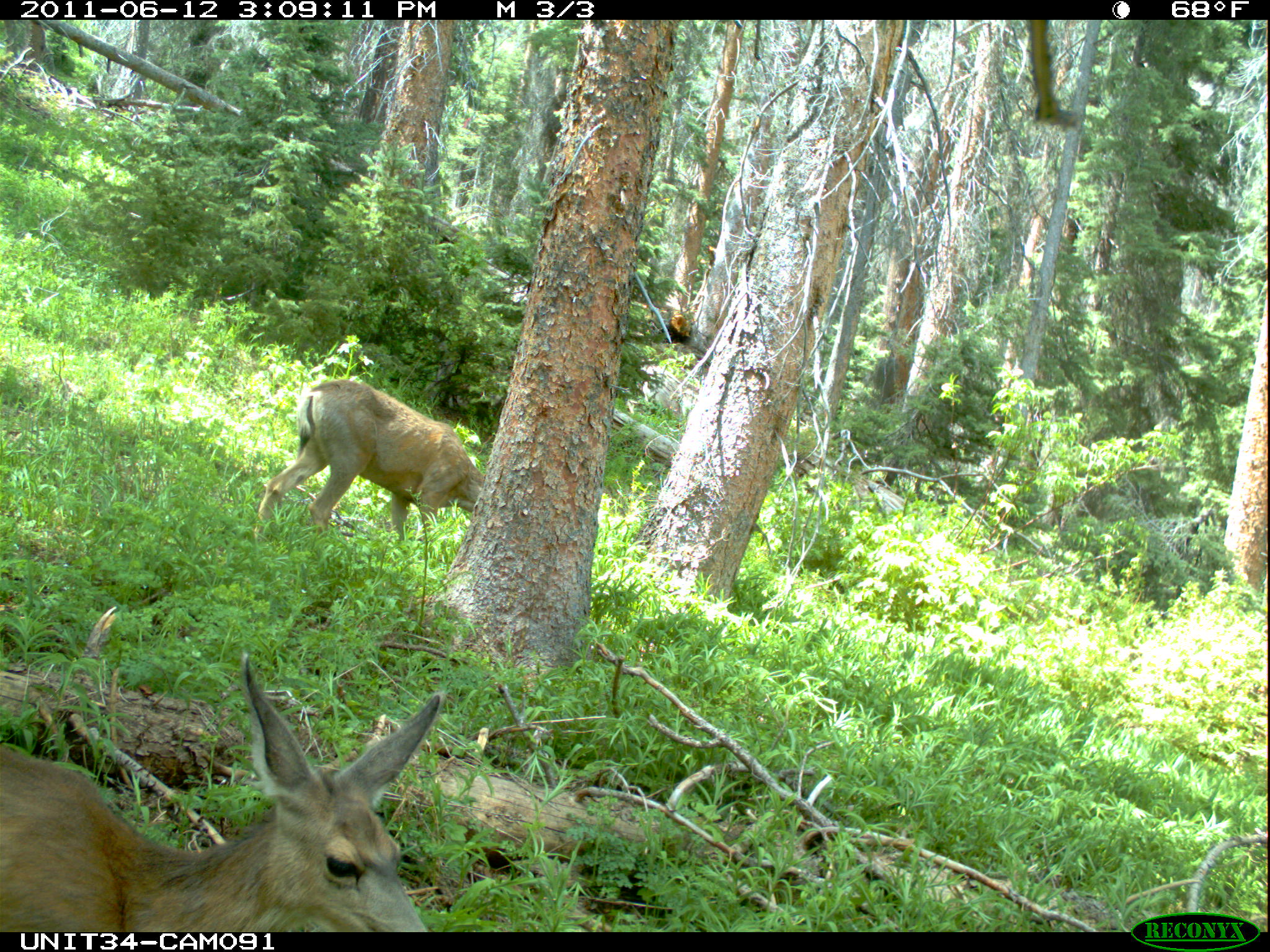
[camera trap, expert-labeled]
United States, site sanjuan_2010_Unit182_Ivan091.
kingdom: Animalia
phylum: Chordata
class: Mammalia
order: Artiodactyla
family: Cervidae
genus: Odocoileus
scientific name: Odocoileus hemionus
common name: mule deer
Odocoileus hemionus (mule deer).